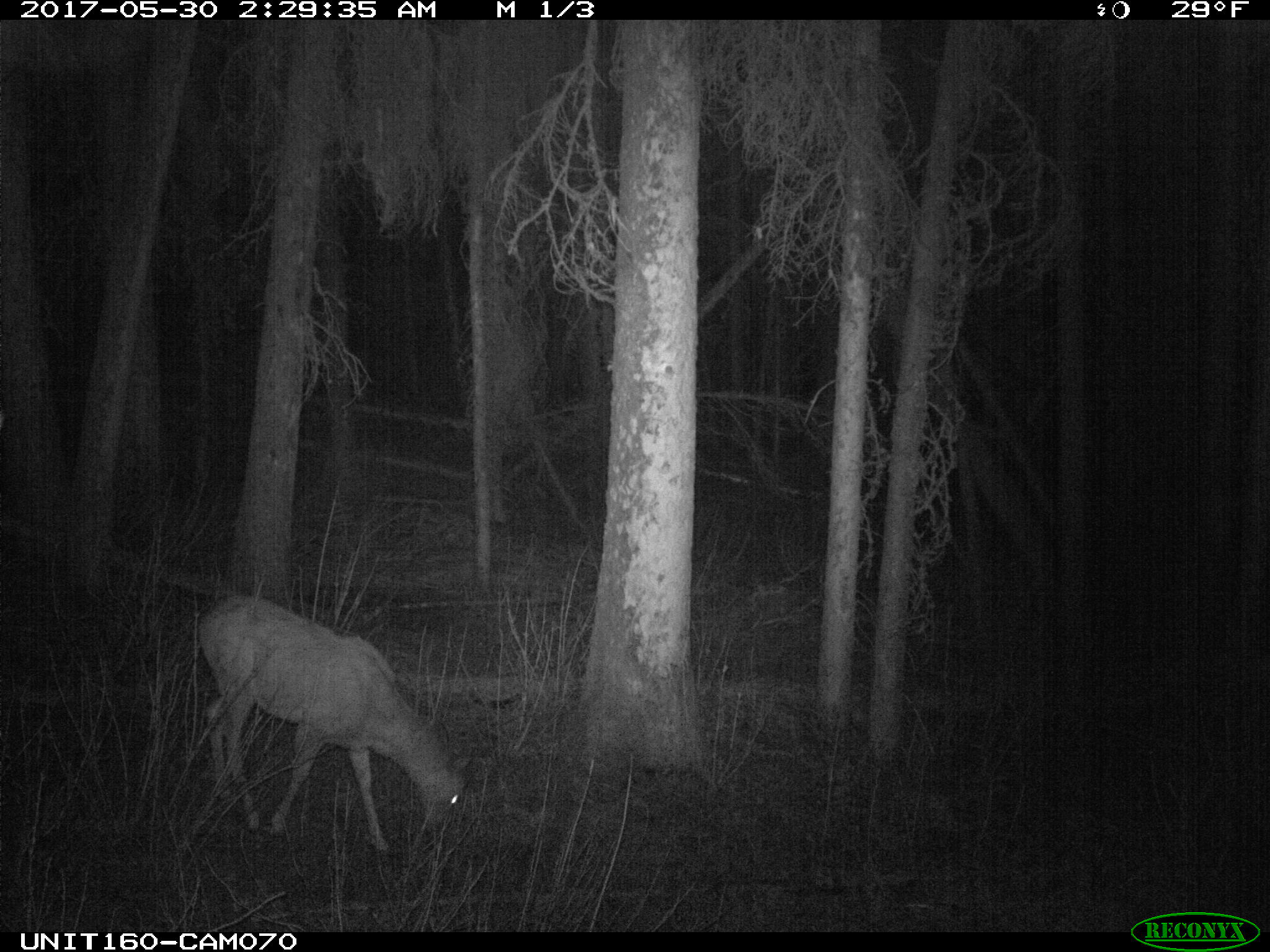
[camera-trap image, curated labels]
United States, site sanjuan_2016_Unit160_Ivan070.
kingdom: Animalia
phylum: Chordata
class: Mammalia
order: Artiodactyla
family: Cervidae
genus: Odocoileus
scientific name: Odocoileus hemionus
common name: mule deer